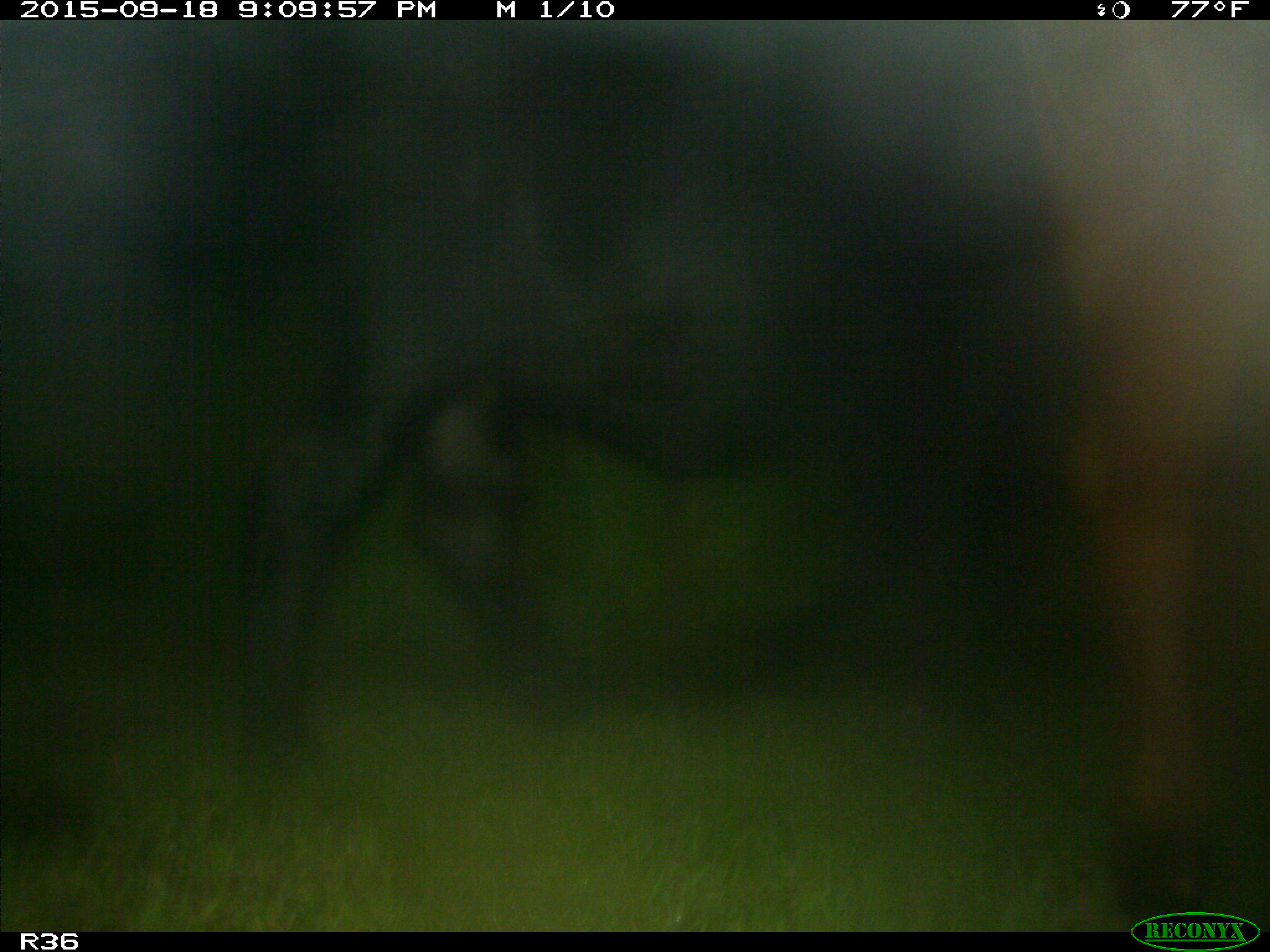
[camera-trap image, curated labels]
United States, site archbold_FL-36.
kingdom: Animalia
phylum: Chordata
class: Mammalia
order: Artiodactyla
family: Bovidae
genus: Bos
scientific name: Bos taurus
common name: domestic cow